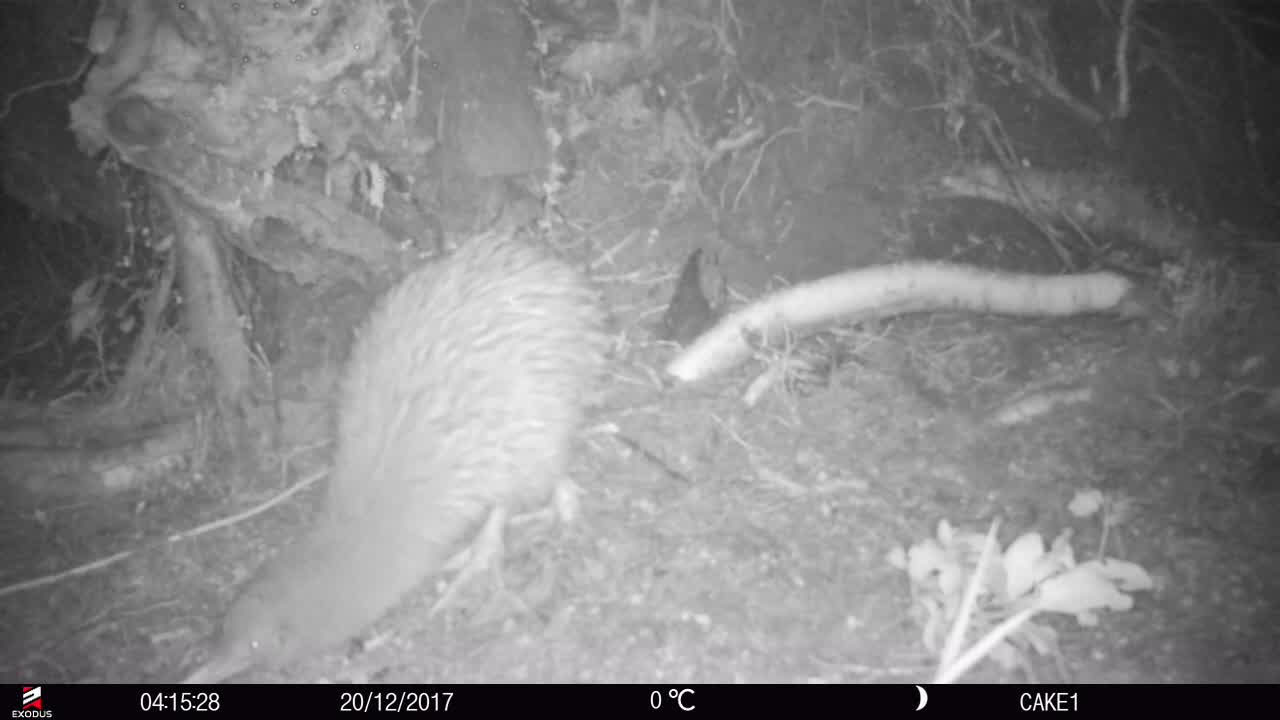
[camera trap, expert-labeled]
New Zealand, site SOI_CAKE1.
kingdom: Animalia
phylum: Chordata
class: Aves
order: Apterygiformes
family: Apterygidae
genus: Apteryx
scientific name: Apteryx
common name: kiwi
Kiwi (Apteryx).